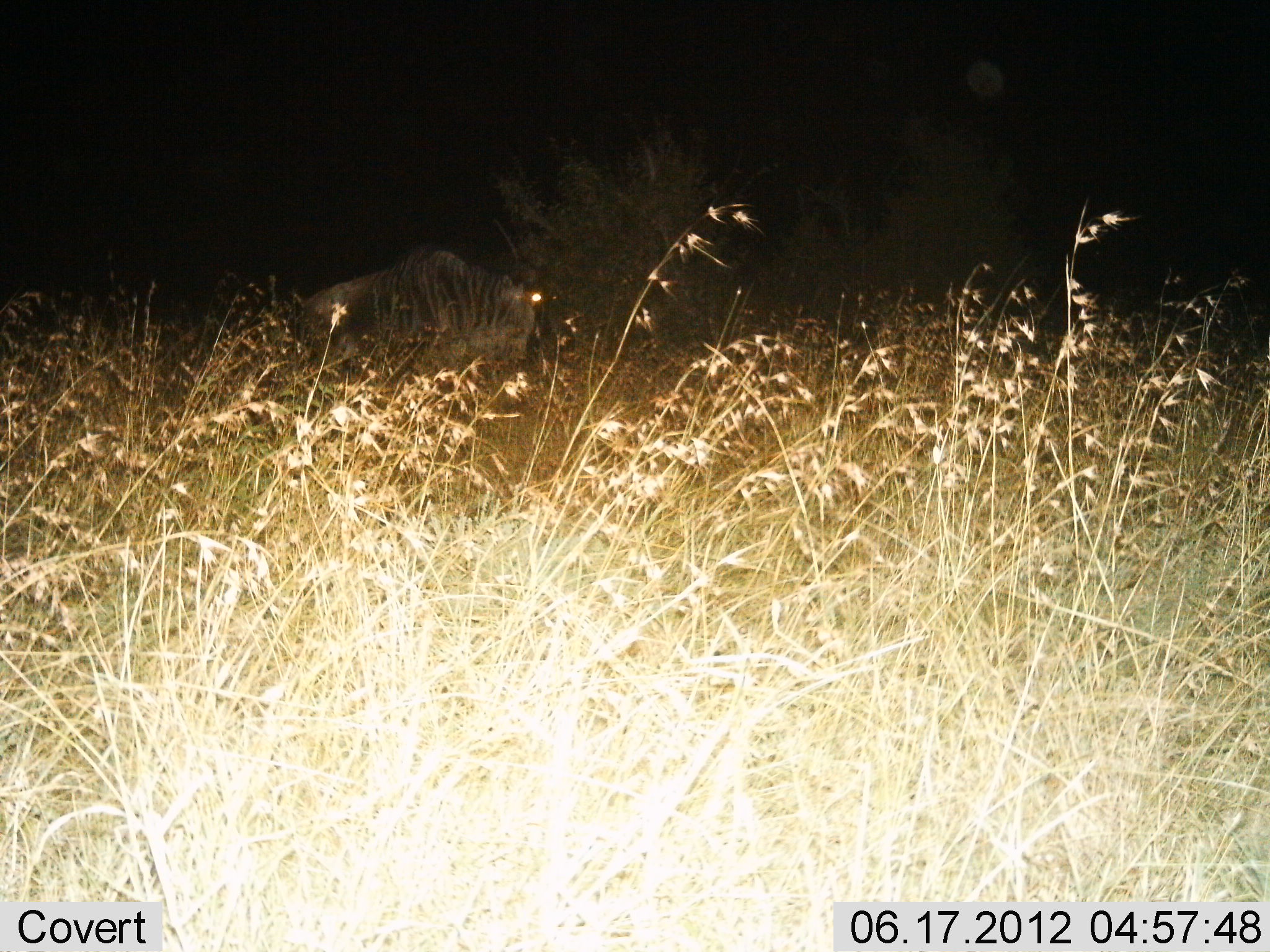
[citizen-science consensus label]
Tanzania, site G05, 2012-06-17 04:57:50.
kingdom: Animalia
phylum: Chordata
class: Mammalia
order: Artiodactyla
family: Bovidae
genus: Connochaetes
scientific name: Connochaetes taurinus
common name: blue wildebeest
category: wildebeest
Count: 1.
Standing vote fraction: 60%.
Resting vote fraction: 0%.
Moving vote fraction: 40%.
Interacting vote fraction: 0%.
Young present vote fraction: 0%.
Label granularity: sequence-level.